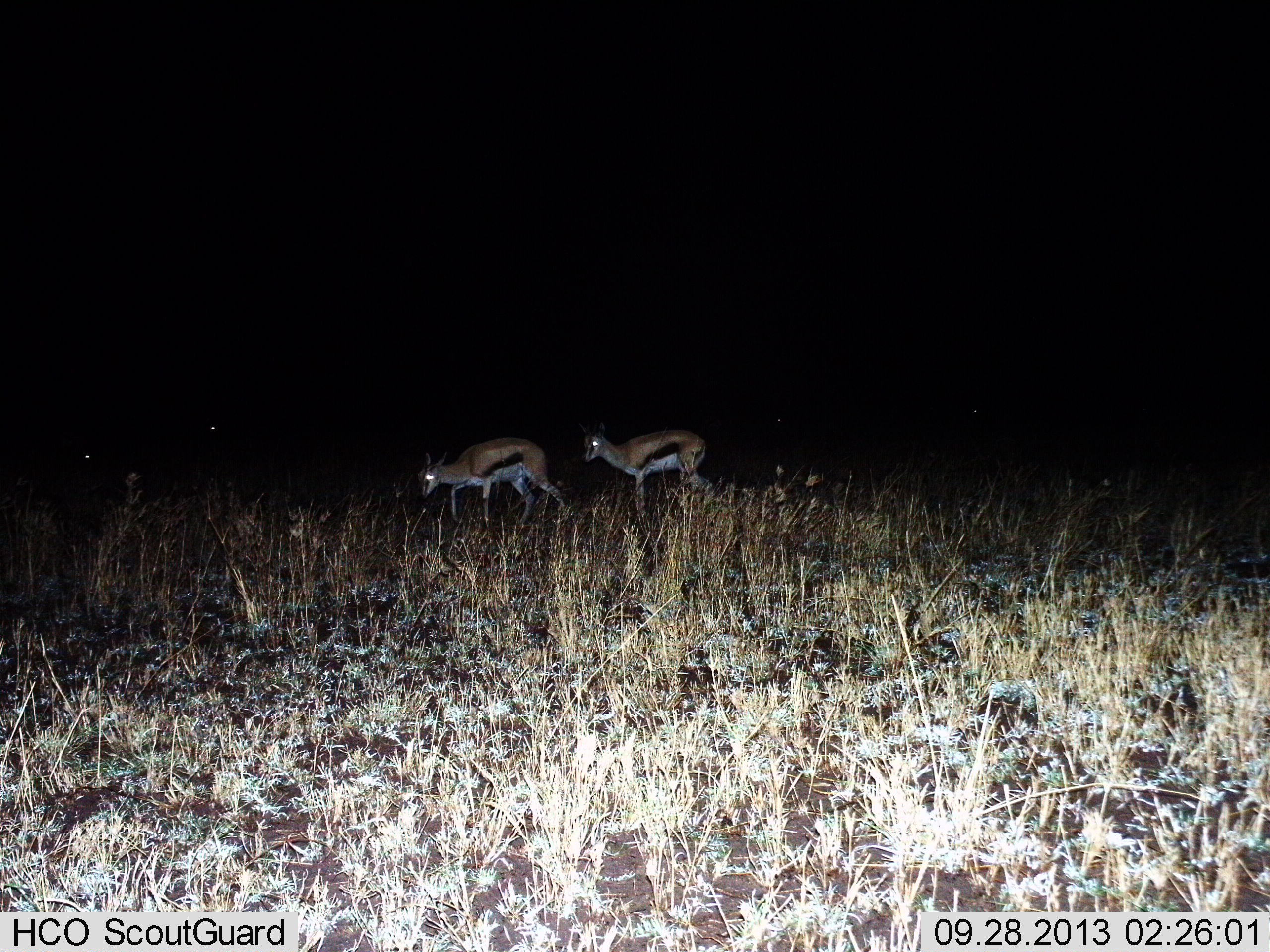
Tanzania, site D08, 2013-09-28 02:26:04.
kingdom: Animalia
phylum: Chordata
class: Mammalia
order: Artiodactyla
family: Bovidae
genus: Eudorcas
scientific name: Eudorcas thomsonii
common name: thomson's gazelle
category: gazellethomsons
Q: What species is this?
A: Gazellethomsons (thomson's gazelle) (Eudorcas thomsonii).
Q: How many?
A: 2.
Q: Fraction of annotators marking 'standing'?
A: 20%.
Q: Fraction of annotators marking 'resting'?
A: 0%.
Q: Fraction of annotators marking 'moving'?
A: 60%.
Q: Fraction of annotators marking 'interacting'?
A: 0%.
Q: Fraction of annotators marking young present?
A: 0%.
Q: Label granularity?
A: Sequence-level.